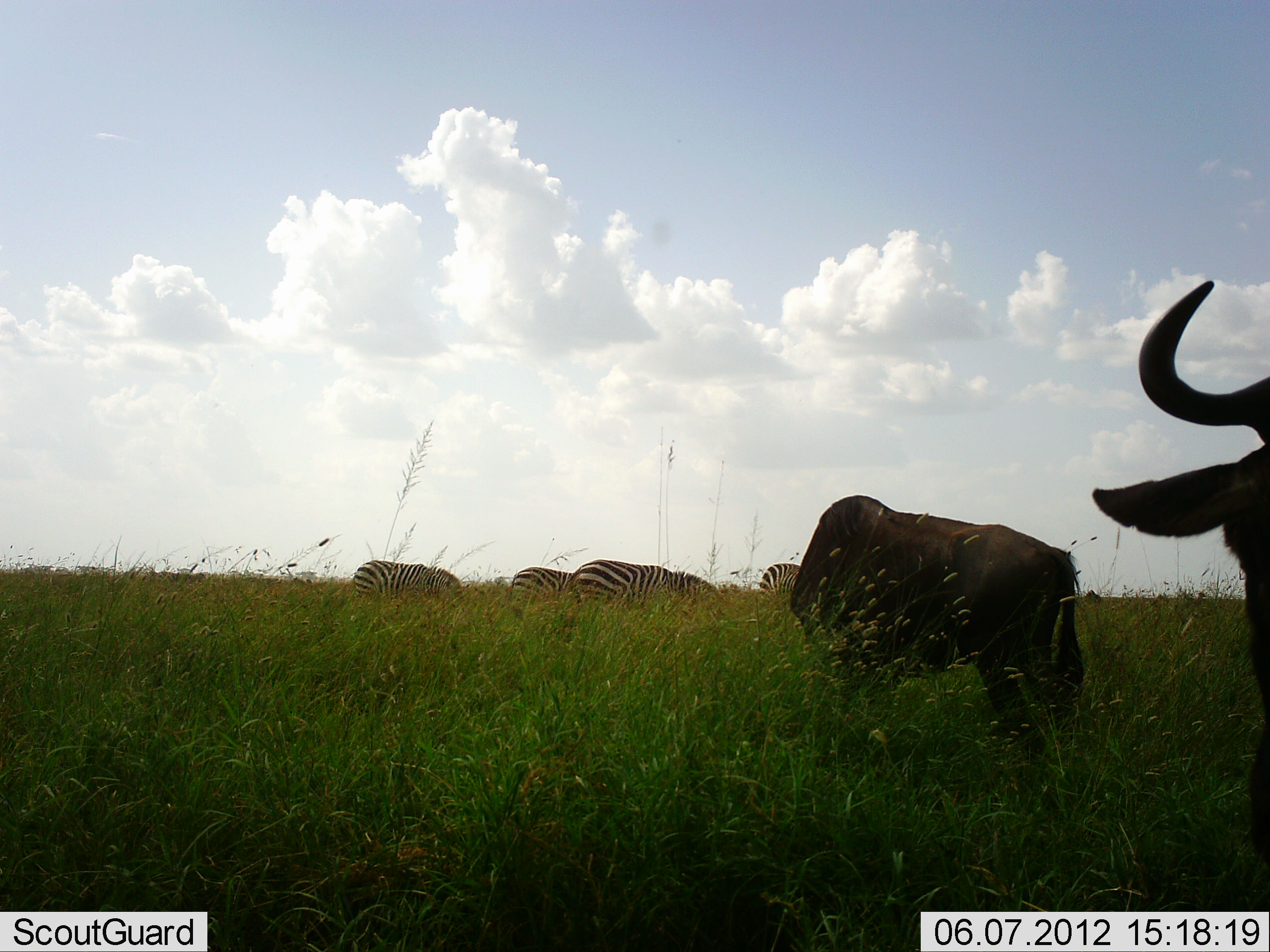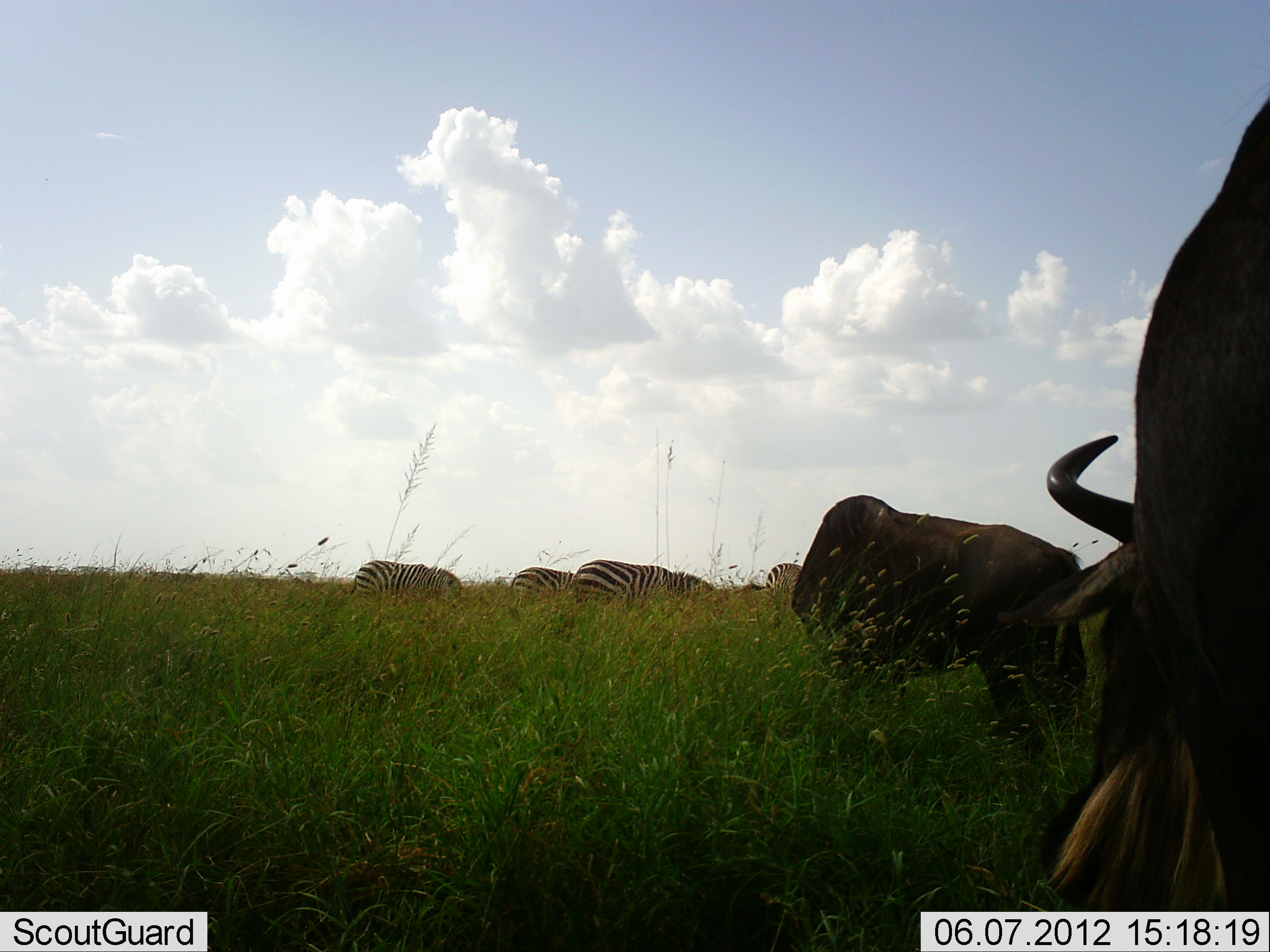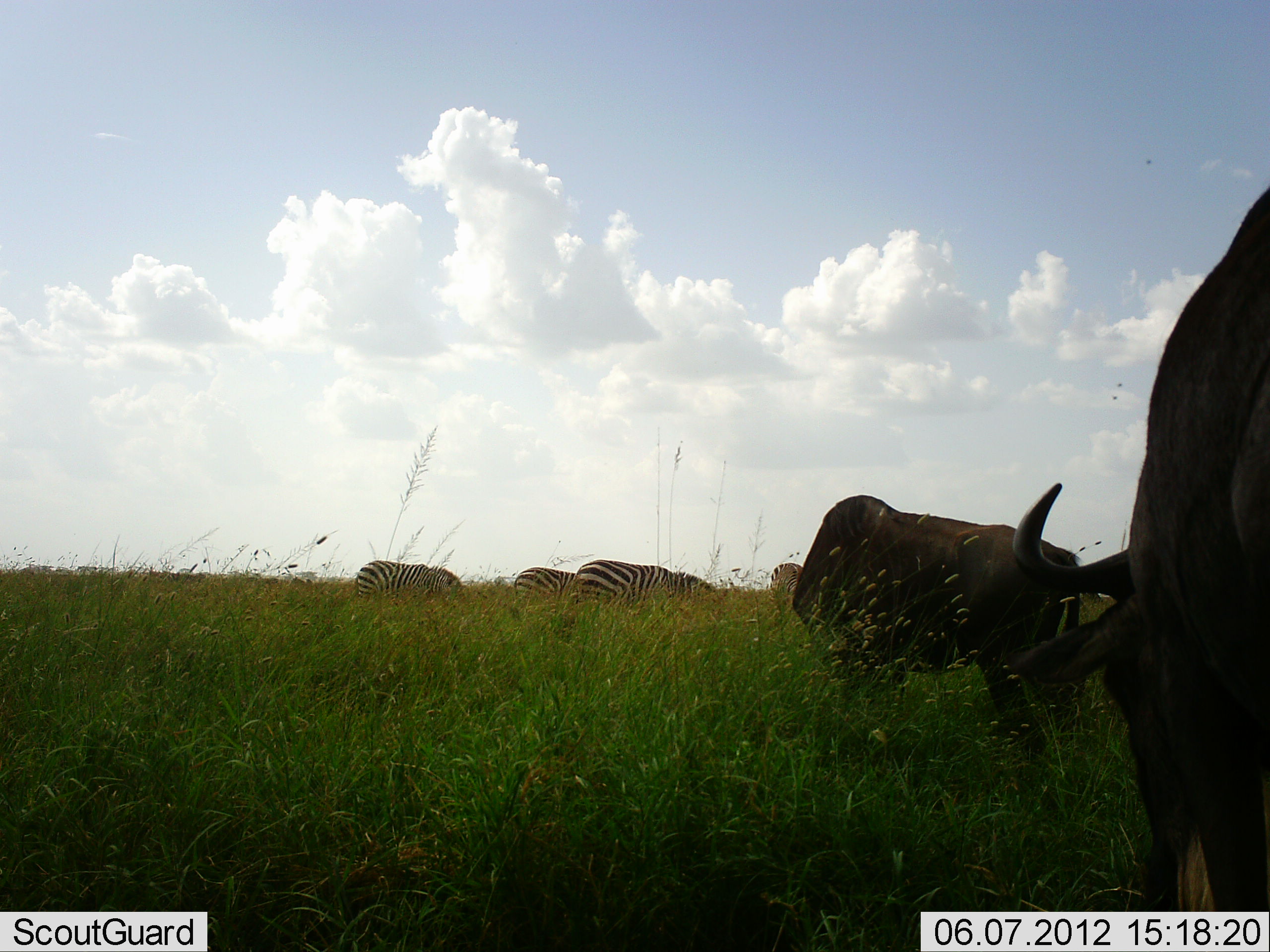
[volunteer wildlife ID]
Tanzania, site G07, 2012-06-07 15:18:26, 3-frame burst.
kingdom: Animalia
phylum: Chordata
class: Mammalia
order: Artiodactyla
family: Bovidae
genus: Connochaetes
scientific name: Connochaetes taurinus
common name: blue wildebeest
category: wildebeest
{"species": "wildebeest (blue wildebeest) (Connochaetes taurinus)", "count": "2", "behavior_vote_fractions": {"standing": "45%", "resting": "0%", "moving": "0%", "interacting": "0%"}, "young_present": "0%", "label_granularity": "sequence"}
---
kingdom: Animalia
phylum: Chordata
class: Mammalia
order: Perissodactyla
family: Equidae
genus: Equus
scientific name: Equus quagga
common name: plains zebra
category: zebra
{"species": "zebra (plains zebra) (Equus quagga)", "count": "4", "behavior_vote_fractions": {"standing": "20%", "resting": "0%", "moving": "0%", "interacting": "0%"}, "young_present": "0%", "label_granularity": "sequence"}